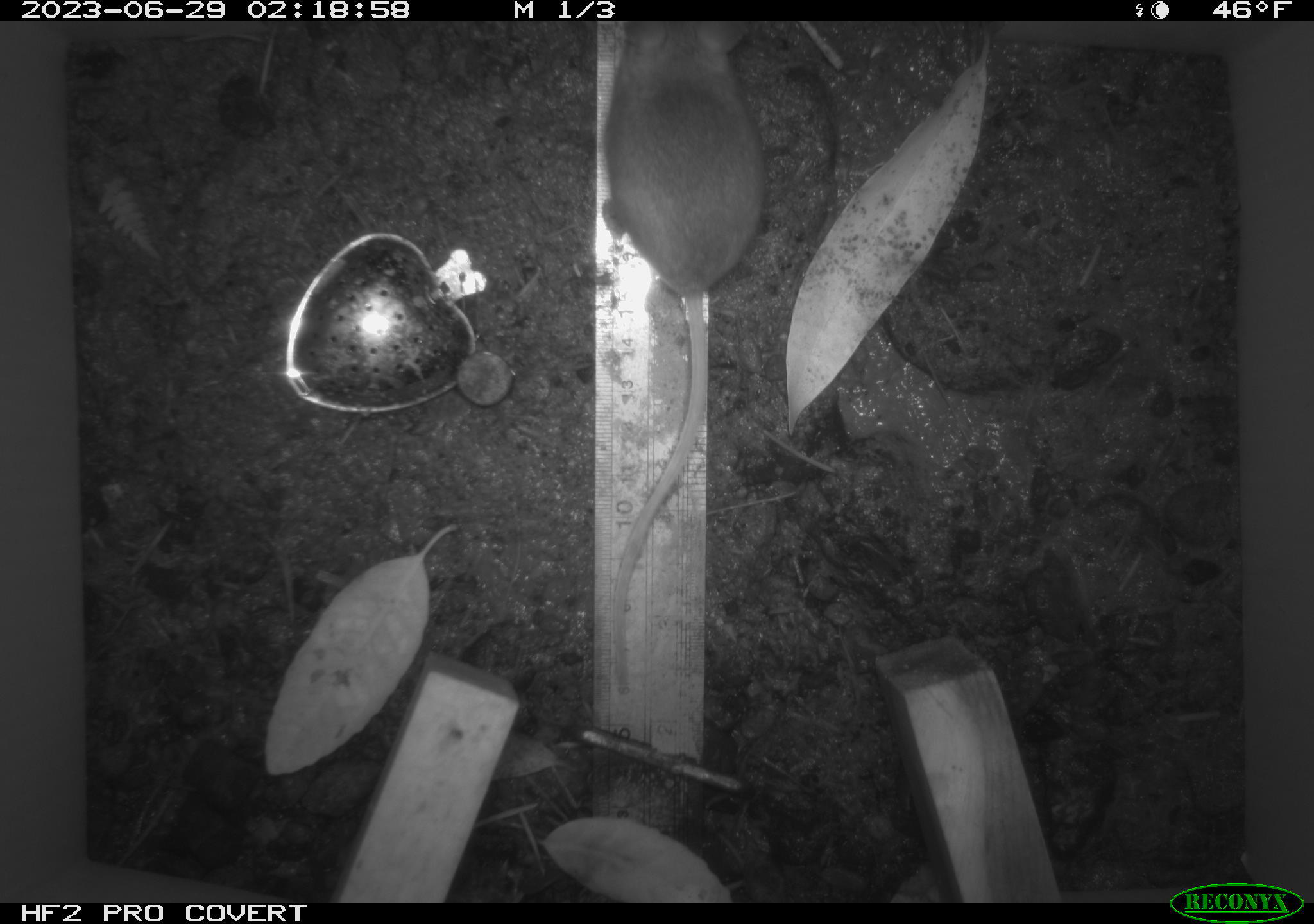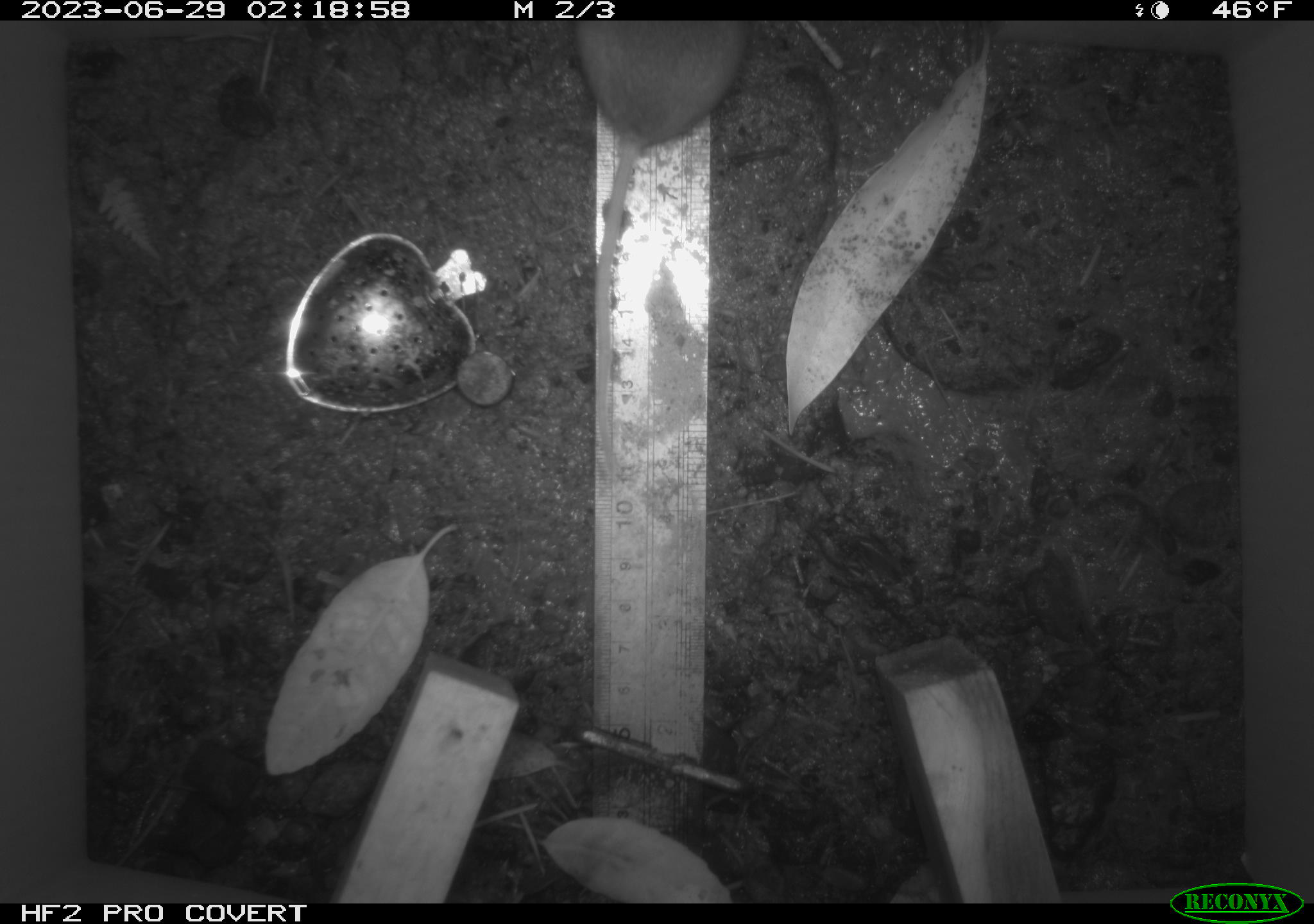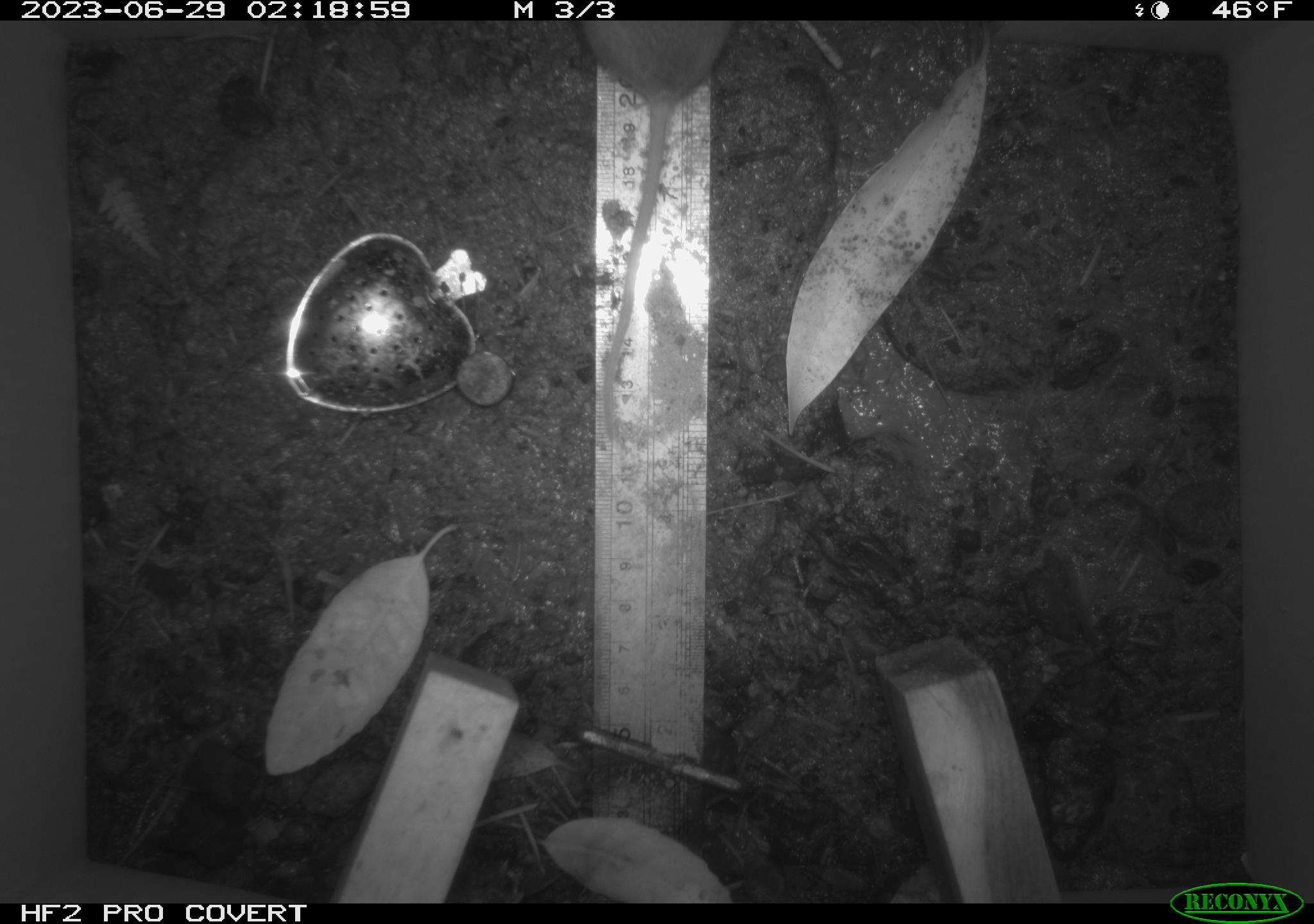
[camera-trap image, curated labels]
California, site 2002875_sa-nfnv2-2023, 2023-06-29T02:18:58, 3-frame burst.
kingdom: Animalia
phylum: Chordata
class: Mammalia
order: Rodentia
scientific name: Rodentia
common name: mouse species